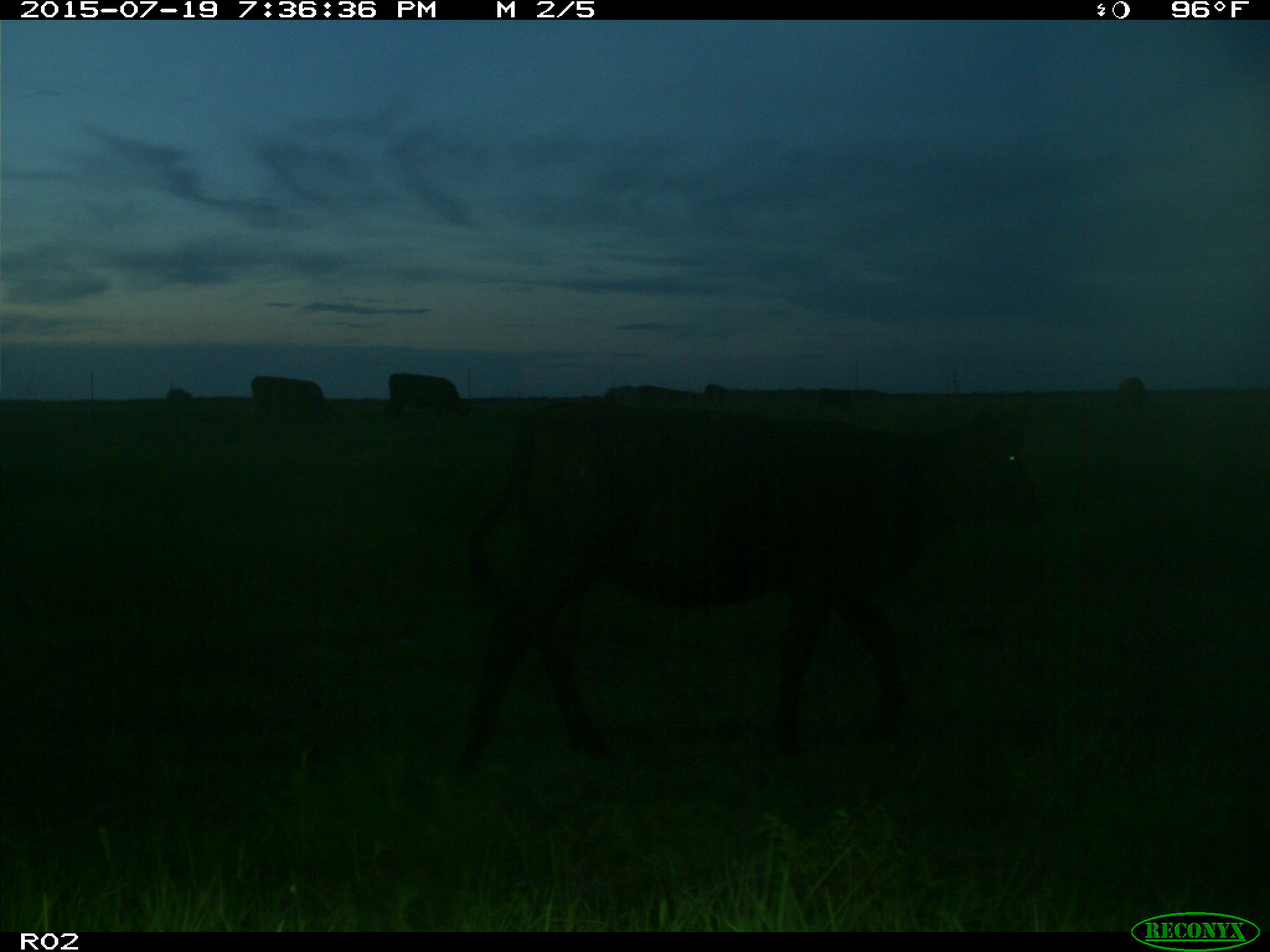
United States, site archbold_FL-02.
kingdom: Animalia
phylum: Chordata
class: Mammalia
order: Artiodactyla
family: Bovidae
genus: Bos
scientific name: Bos taurus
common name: domestic cow